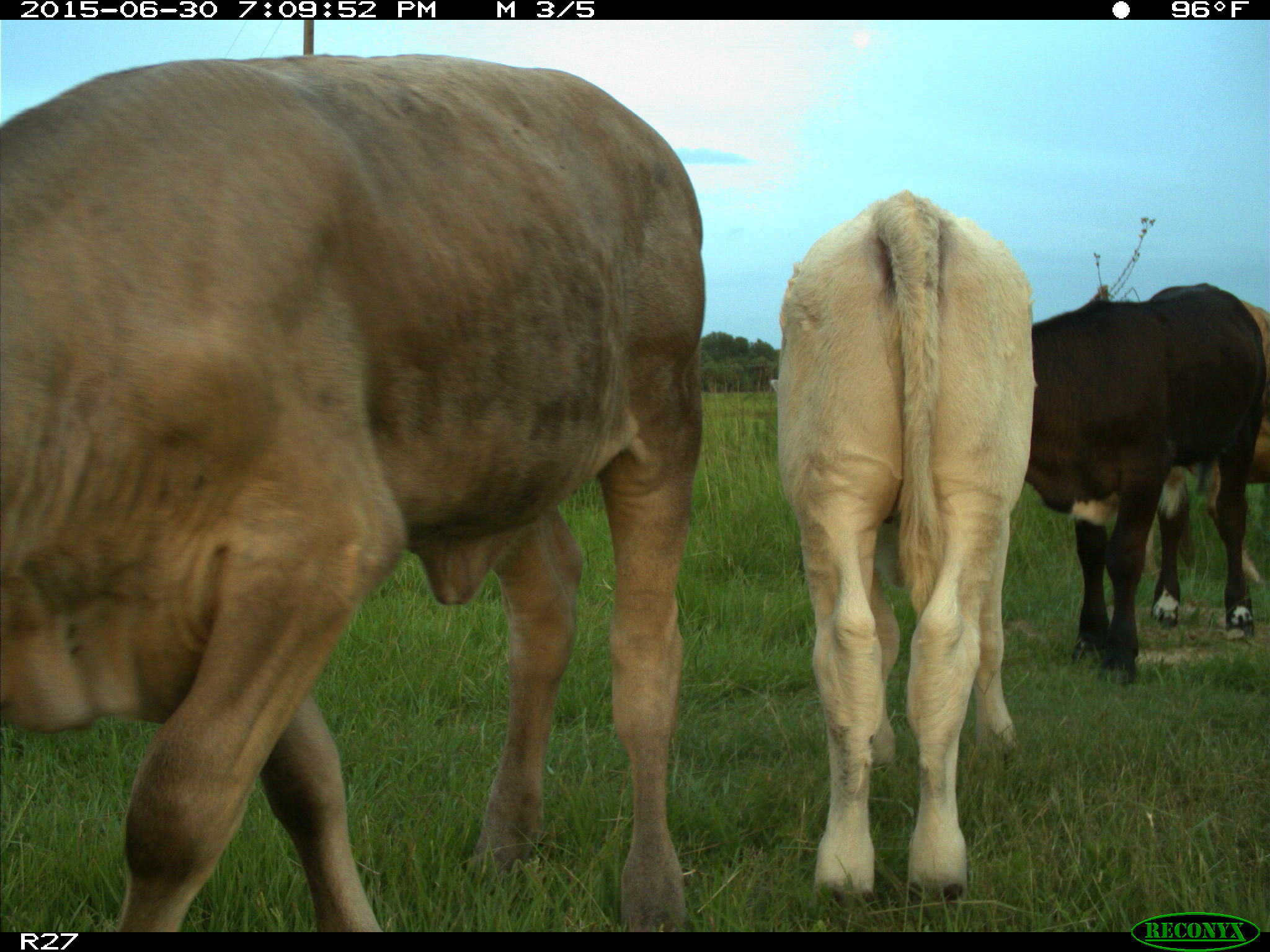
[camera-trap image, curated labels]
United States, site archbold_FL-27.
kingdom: Animalia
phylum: Chordata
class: Mammalia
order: Artiodactyla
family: Bovidae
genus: Bos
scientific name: Bos taurus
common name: domestic cow